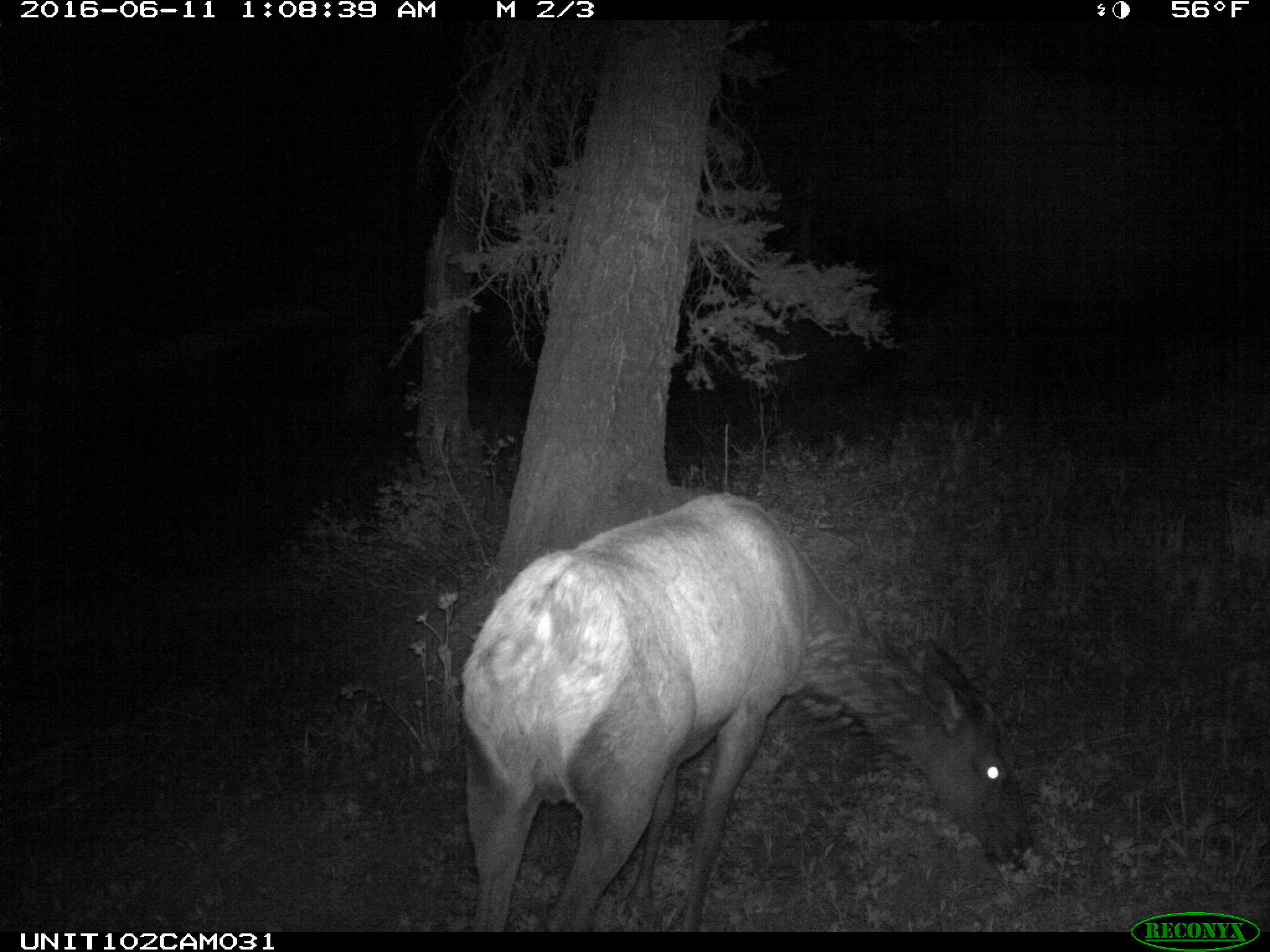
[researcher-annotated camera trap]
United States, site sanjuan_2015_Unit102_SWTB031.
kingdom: Animalia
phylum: Chordata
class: Mammalia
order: Artiodactyla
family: Cervidae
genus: Cervus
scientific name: Cervus elaphus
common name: red deer